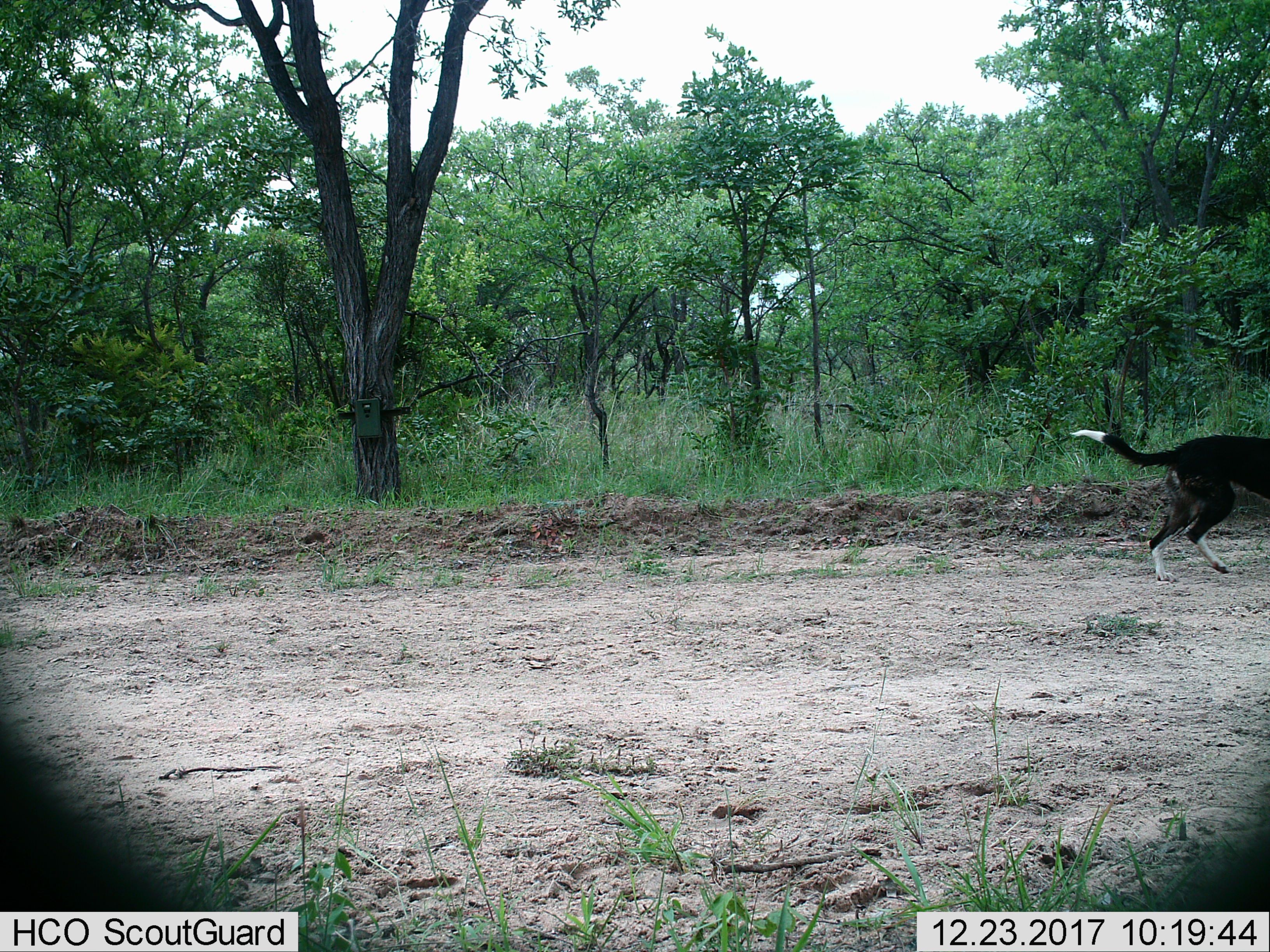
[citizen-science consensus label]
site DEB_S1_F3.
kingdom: Animalia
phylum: Chordata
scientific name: Vertebrata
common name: domestic animal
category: domesticanimal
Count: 1.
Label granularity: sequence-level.